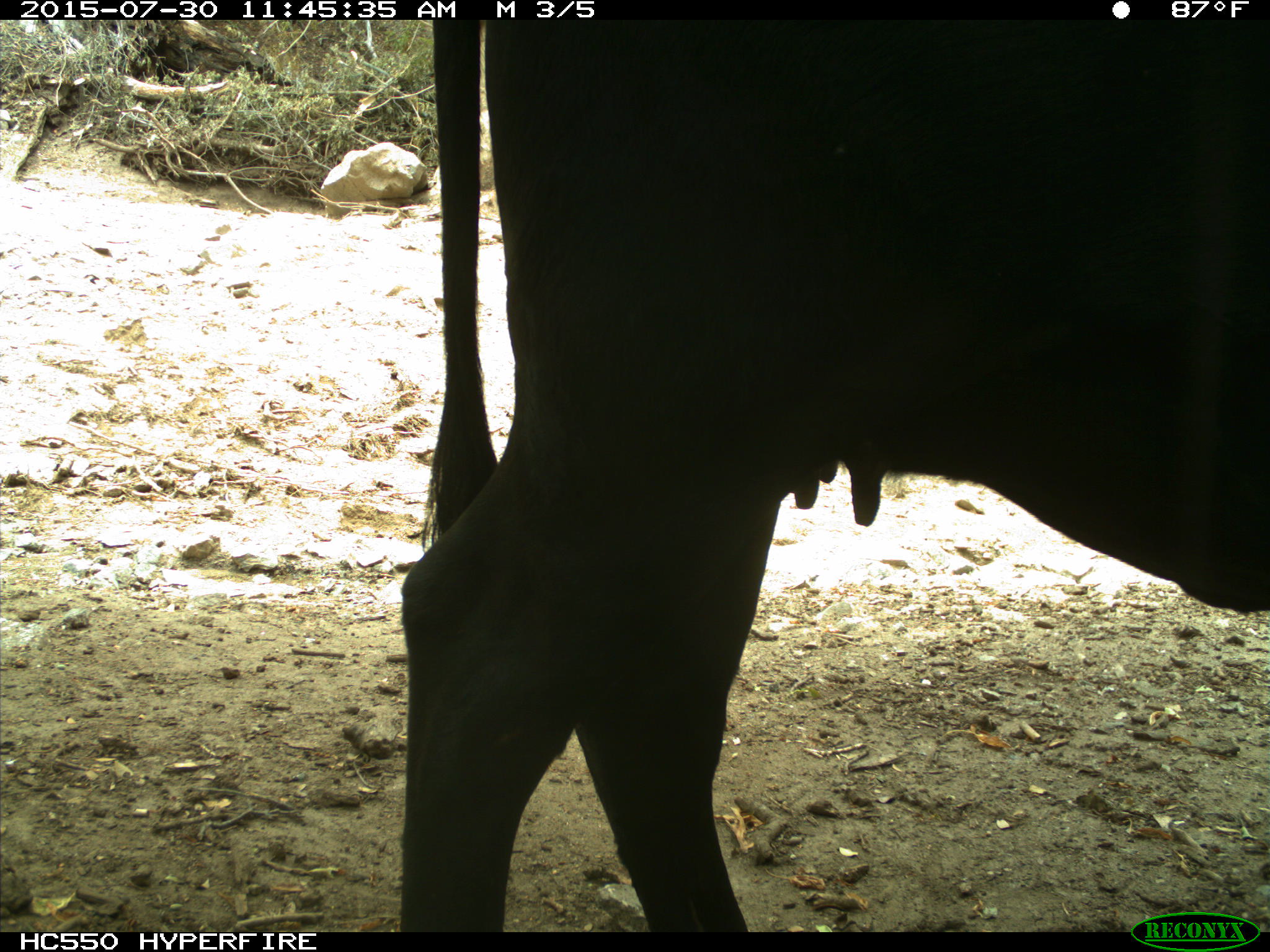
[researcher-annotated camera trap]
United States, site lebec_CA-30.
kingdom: Animalia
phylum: Chordata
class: Mammalia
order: Artiodactyla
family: Bovidae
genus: Bos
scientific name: Bos taurus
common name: domestic cow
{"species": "Bos taurus (domestic cow)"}